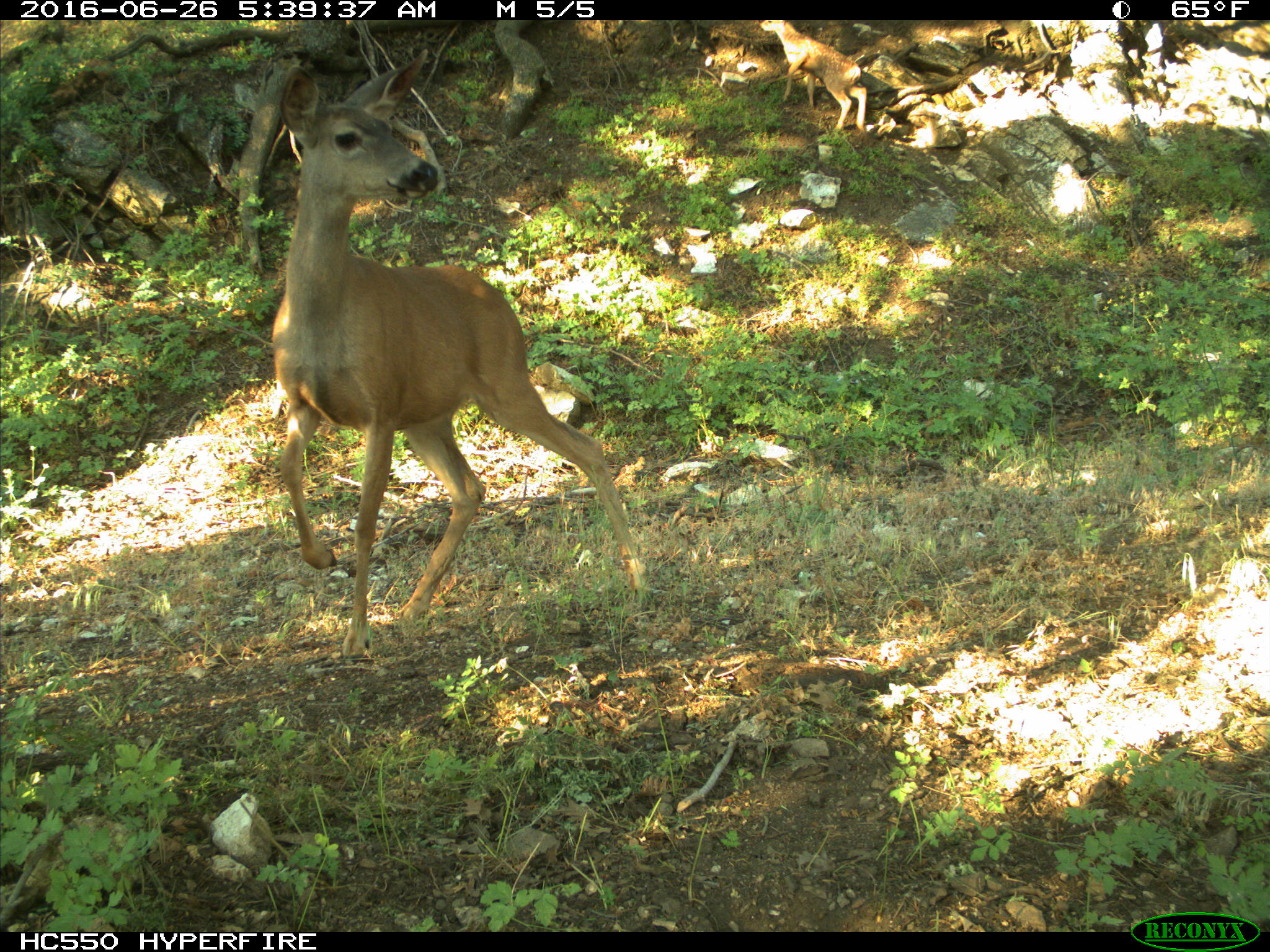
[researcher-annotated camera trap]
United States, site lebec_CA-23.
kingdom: Animalia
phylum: Chordata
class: Mammalia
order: Artiodactyla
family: Cervidae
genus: Odocoileus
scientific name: Odocoileus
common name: deer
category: unidentified deer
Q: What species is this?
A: Unidentified deer (deer) (Odocoileus).